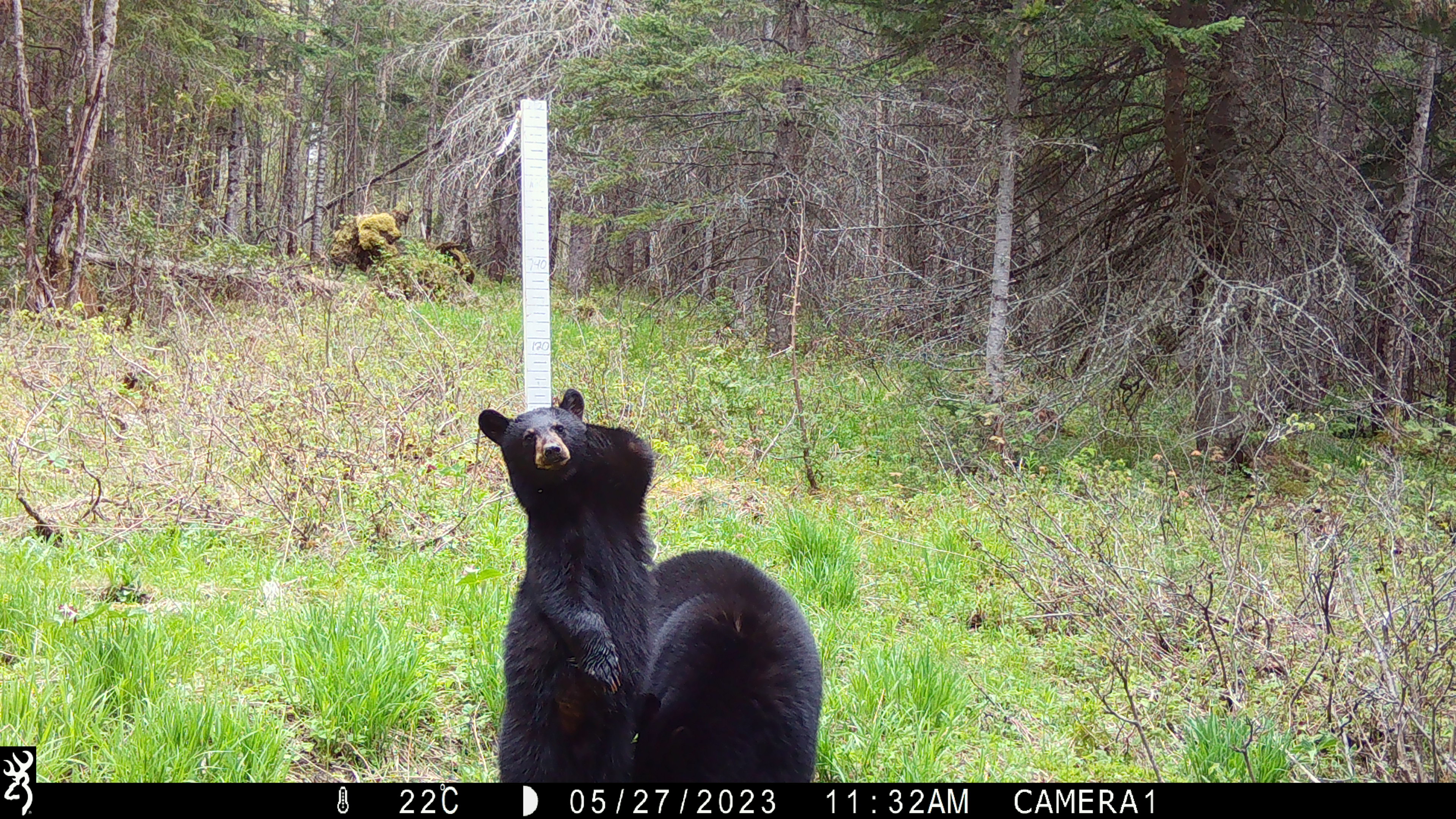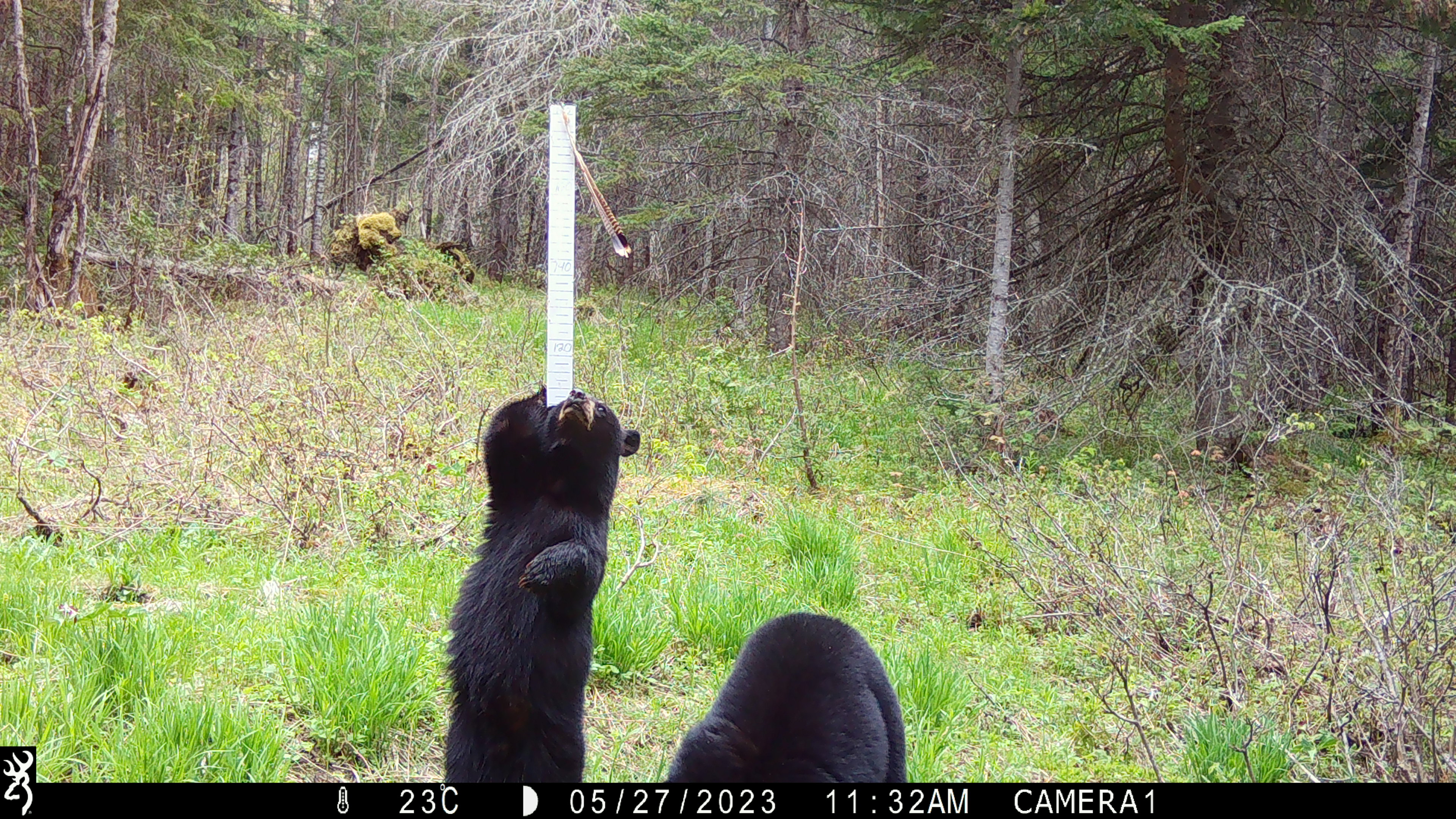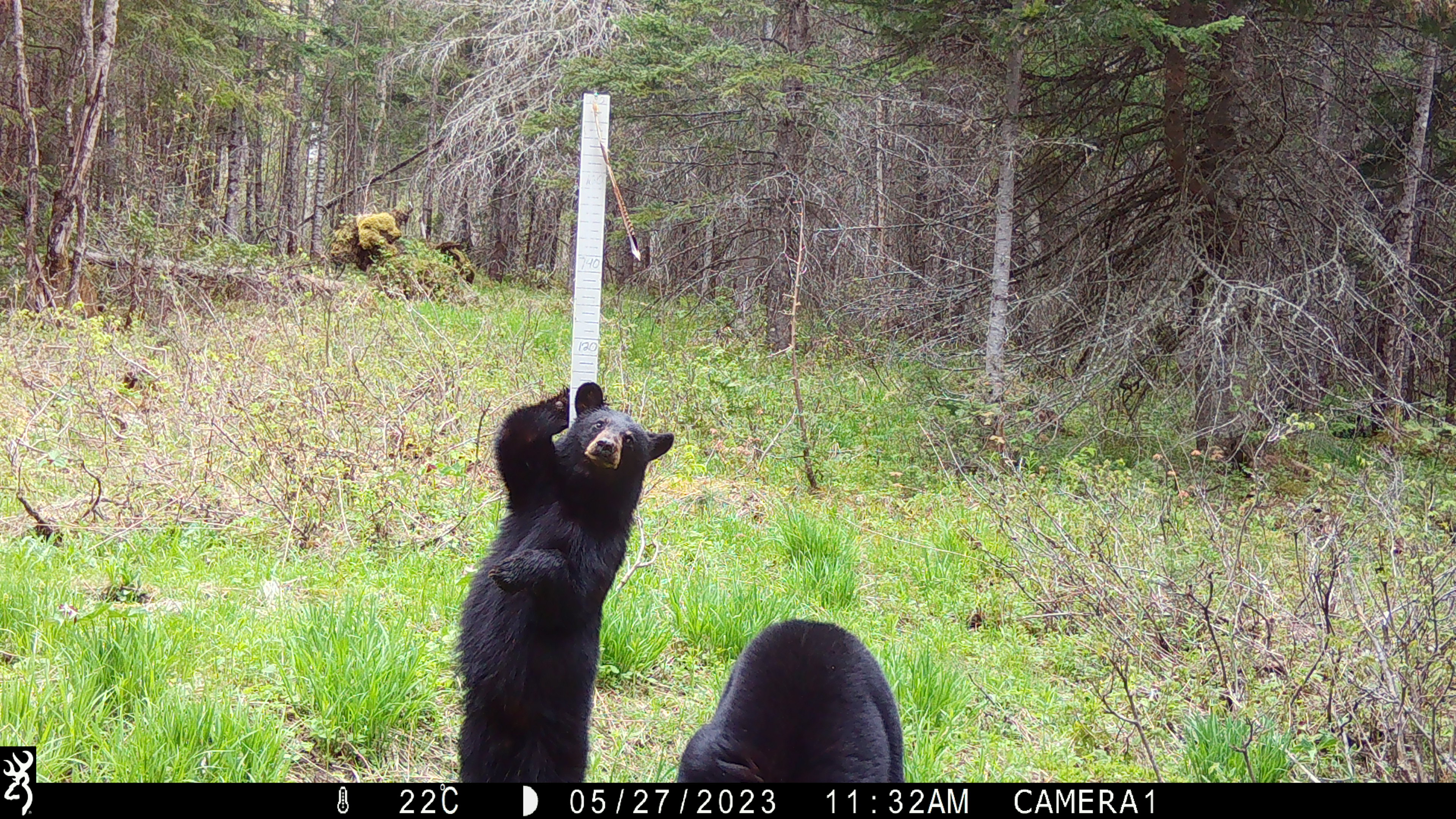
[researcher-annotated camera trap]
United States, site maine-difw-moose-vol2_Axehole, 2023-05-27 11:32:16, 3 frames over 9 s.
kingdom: Animalia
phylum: Chordata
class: Mammalia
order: Carnivora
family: Ursidae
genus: Ursus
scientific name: Ursus americanus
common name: black bear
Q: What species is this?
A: Black bear (Ursus americanus).